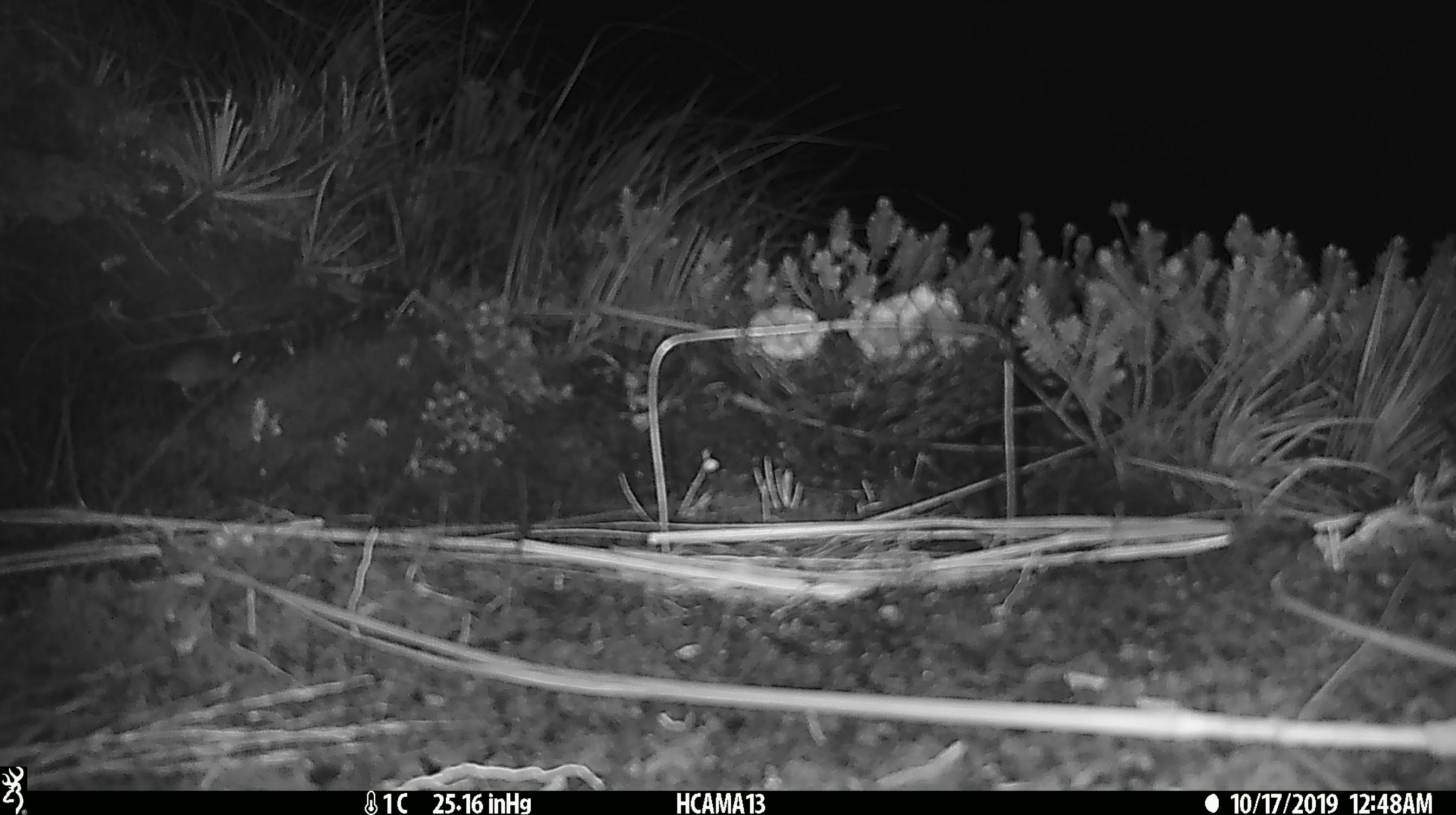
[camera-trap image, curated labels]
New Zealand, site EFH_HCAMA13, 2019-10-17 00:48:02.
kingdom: Animalia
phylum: Chordata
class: Mammalia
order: Rodentia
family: Muridae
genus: Mus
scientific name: Mus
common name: mouse